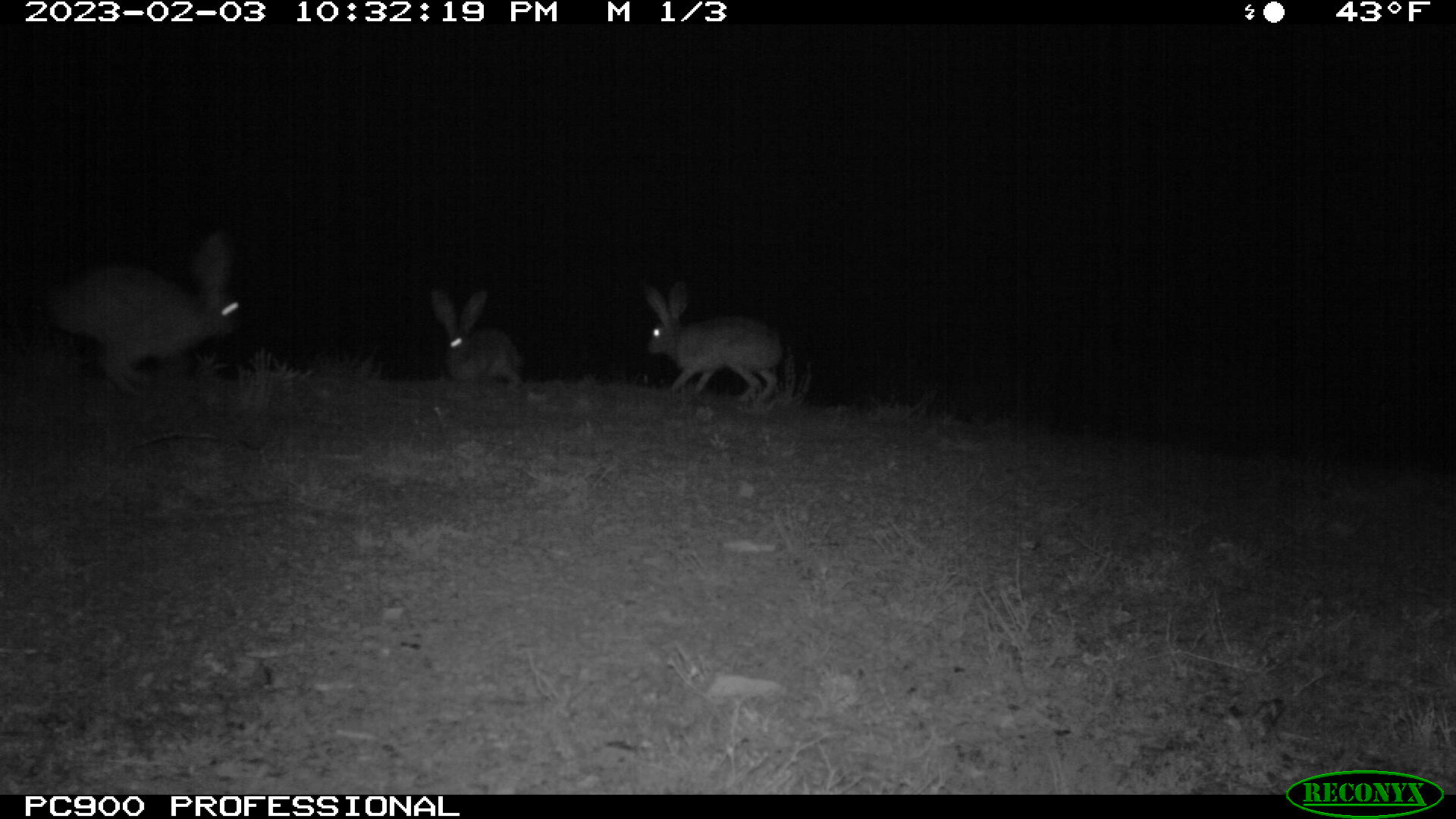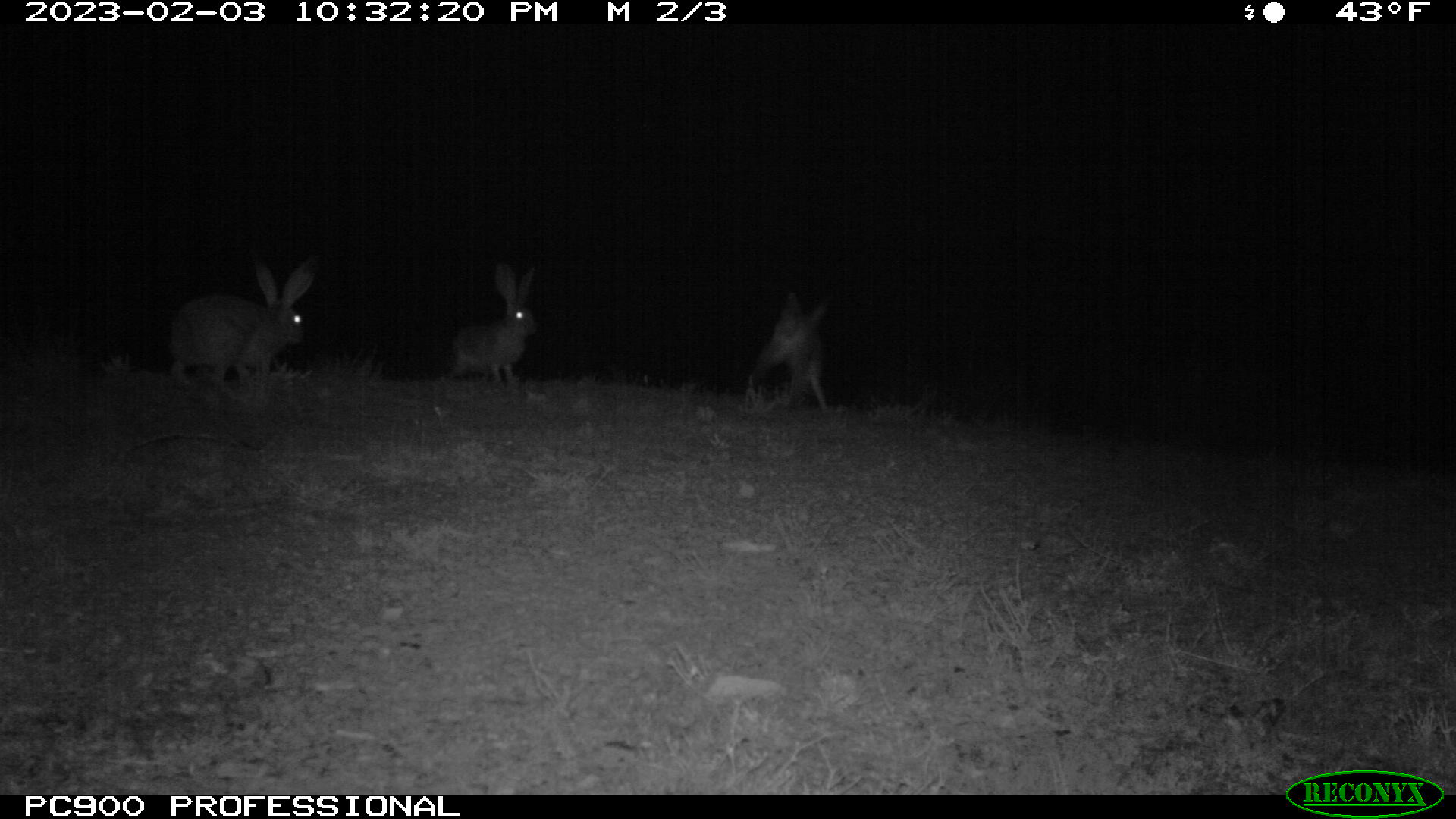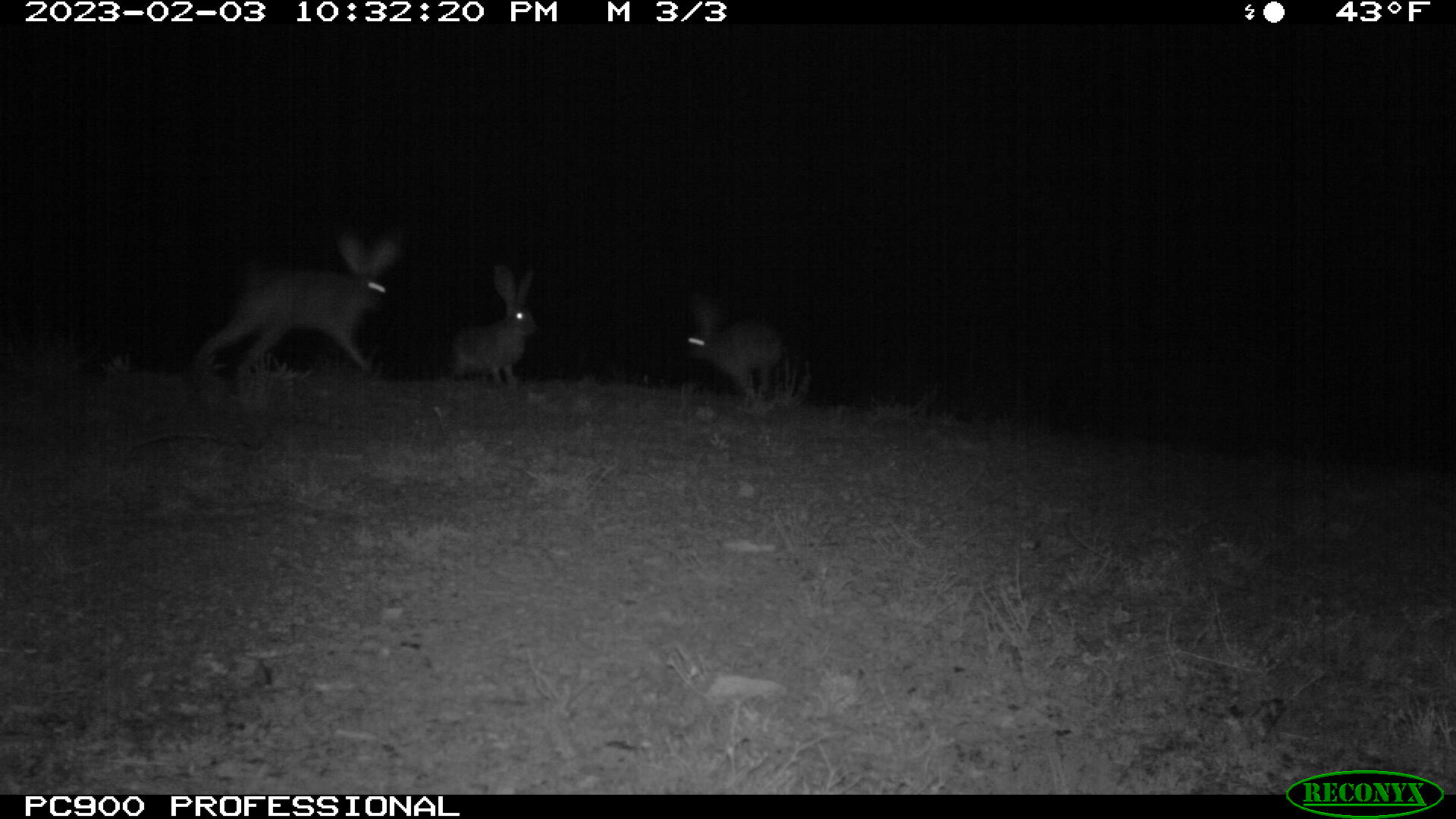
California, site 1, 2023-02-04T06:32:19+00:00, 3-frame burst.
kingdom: Animalia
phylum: Chordata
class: Mammalia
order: Lagomorpha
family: Leporidae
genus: Lepus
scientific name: Lepus californicus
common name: black-tailed jackrabbit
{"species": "black-tailed jackrabbit (Lepus californicus)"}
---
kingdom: Animalia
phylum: Chordata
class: Mammalia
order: Lagomorpha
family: Leporidae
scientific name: Leporidae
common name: rabbit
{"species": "rabbit (Leporidae)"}